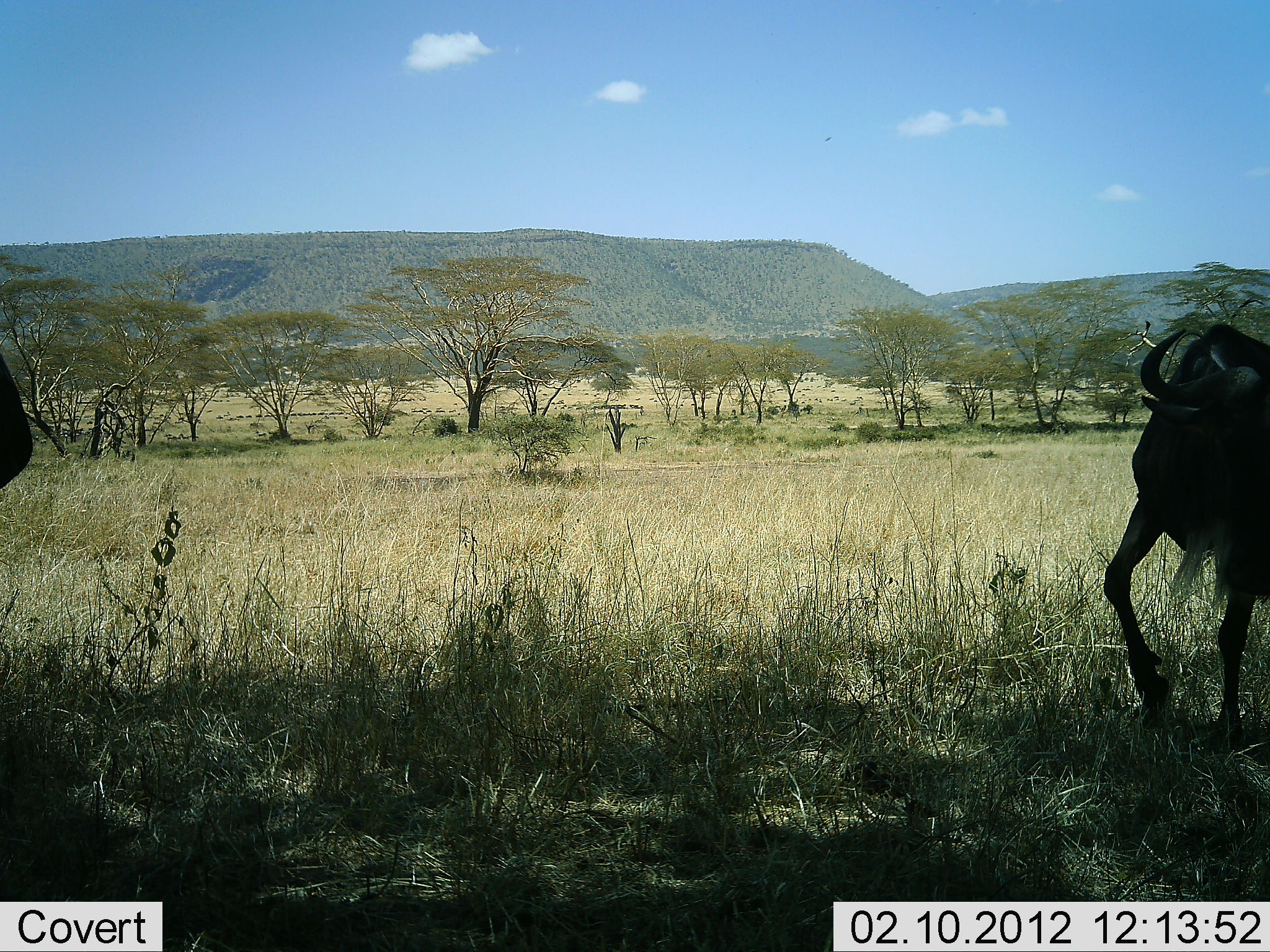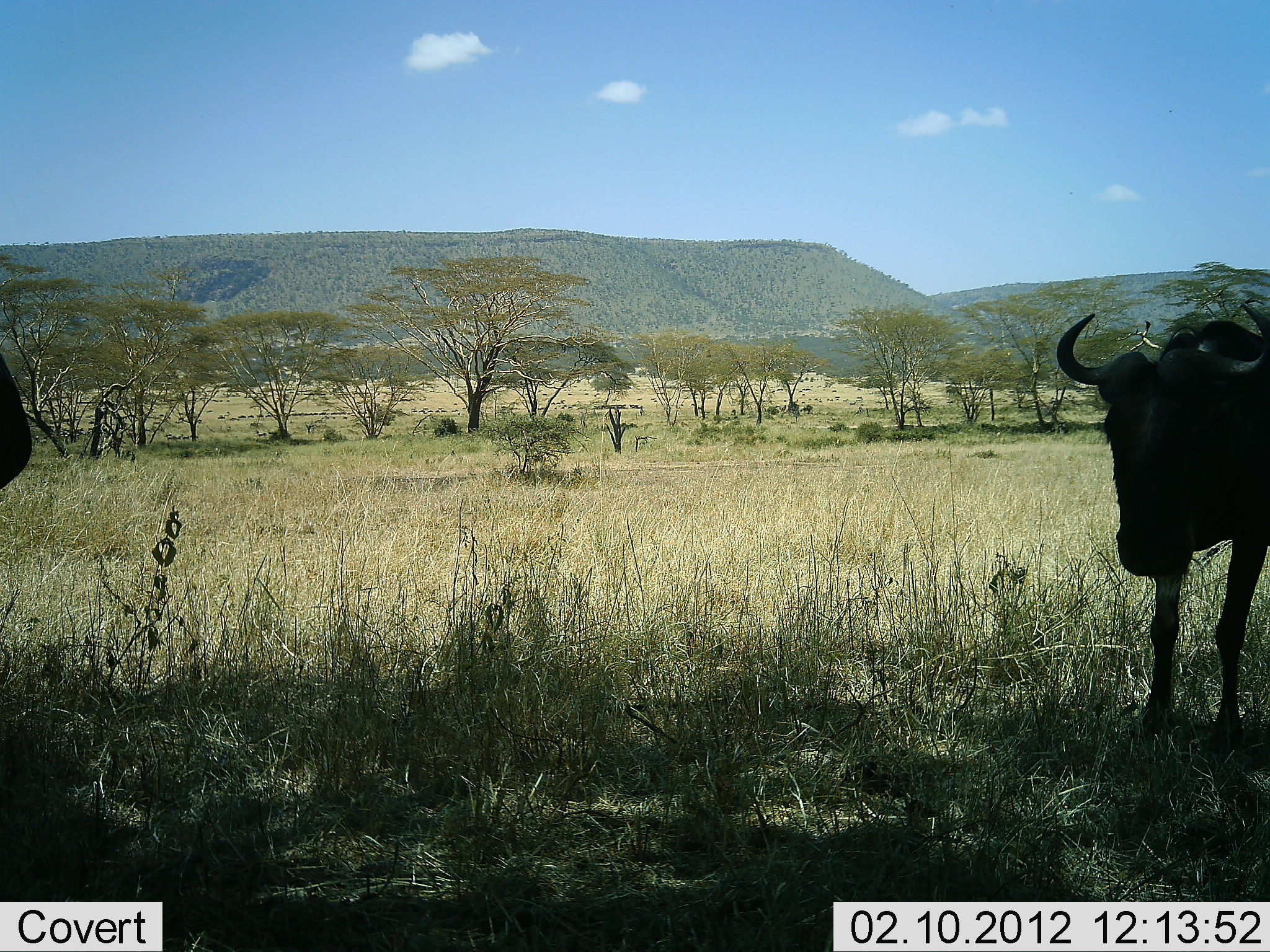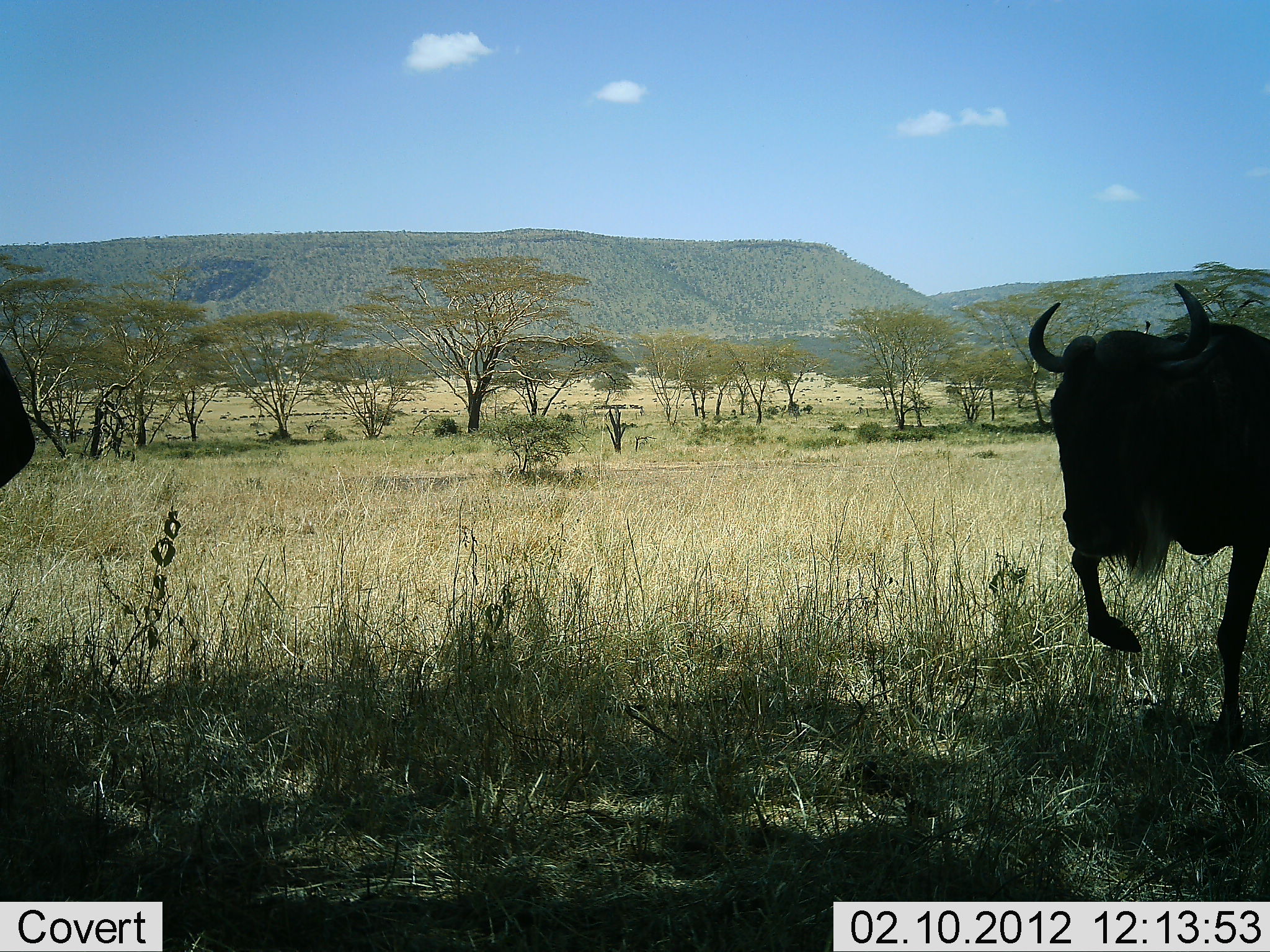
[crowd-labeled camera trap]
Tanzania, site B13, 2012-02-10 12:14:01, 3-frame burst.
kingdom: Animalia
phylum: Chordata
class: Mammalia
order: Artiodactyla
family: Bovidae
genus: Connochaetes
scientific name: Connochaetes taurinus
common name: blue wildebeest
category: wildebeest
Wildebeest (blue wildebeest) (Connochaetes taurinus), count 2. Behavior (volunteer vote fractions): standing 79%, resting 4%, moving 25%, interacting 0%. Young present (vote fraction): 0%. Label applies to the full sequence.